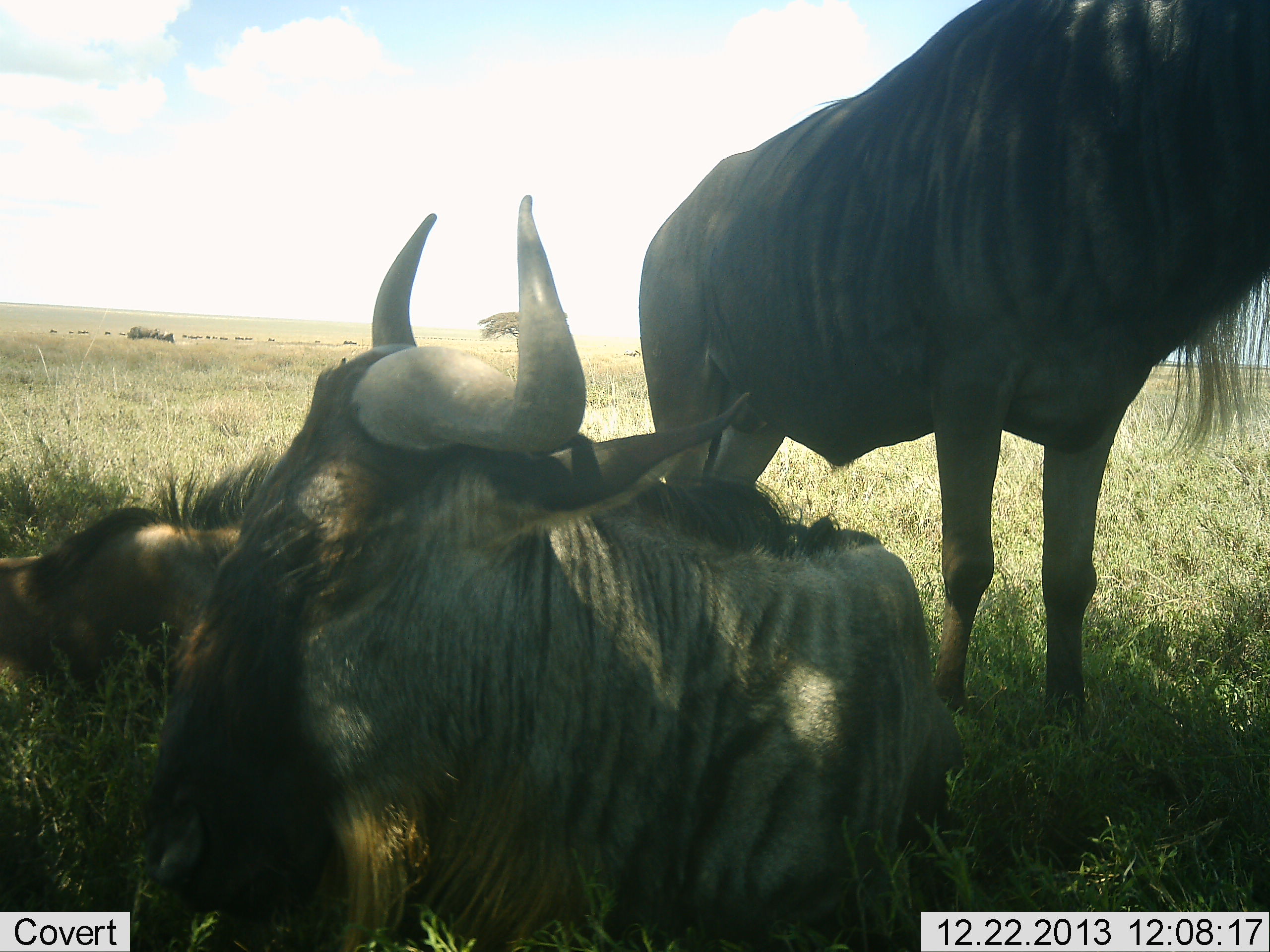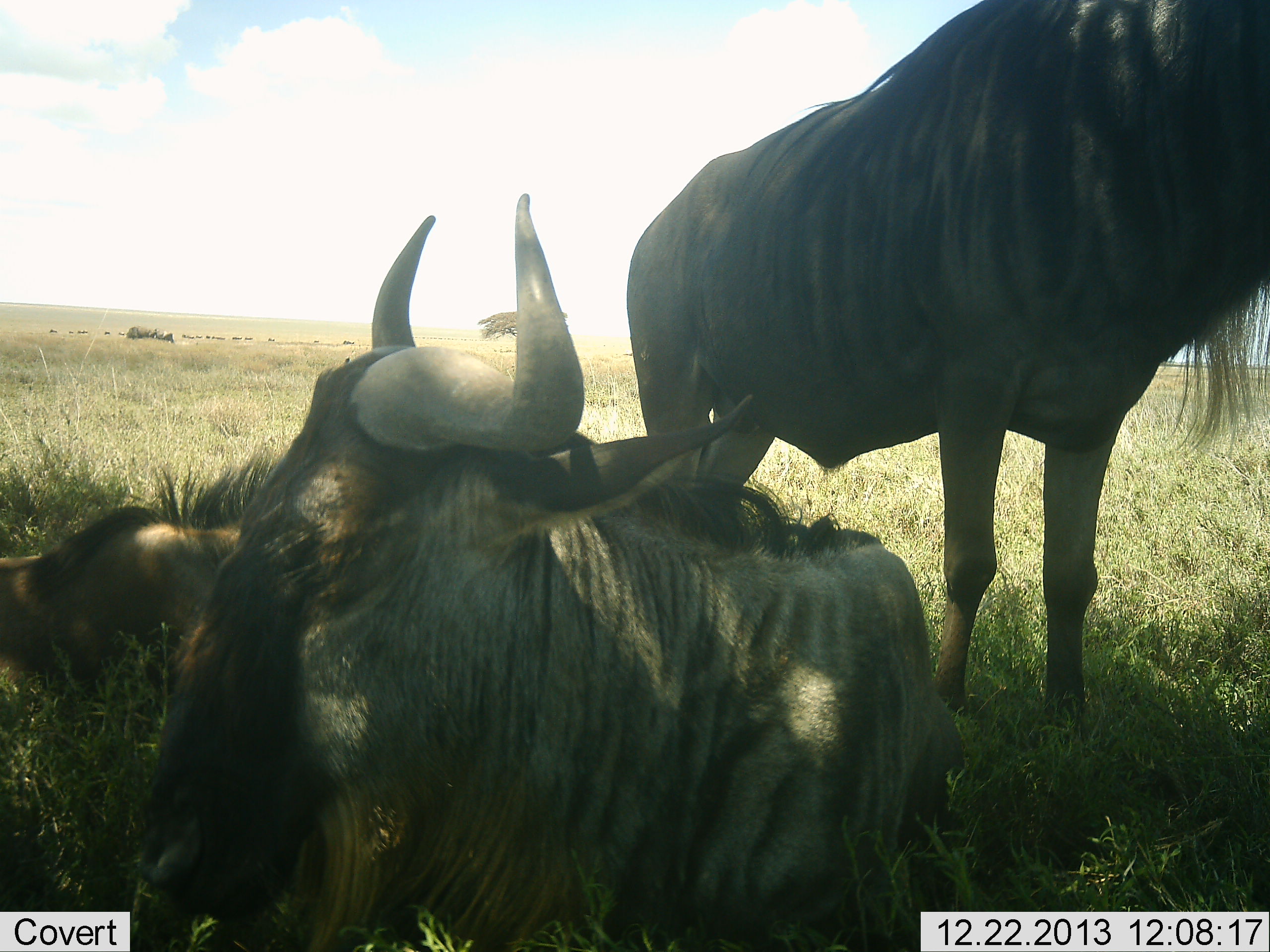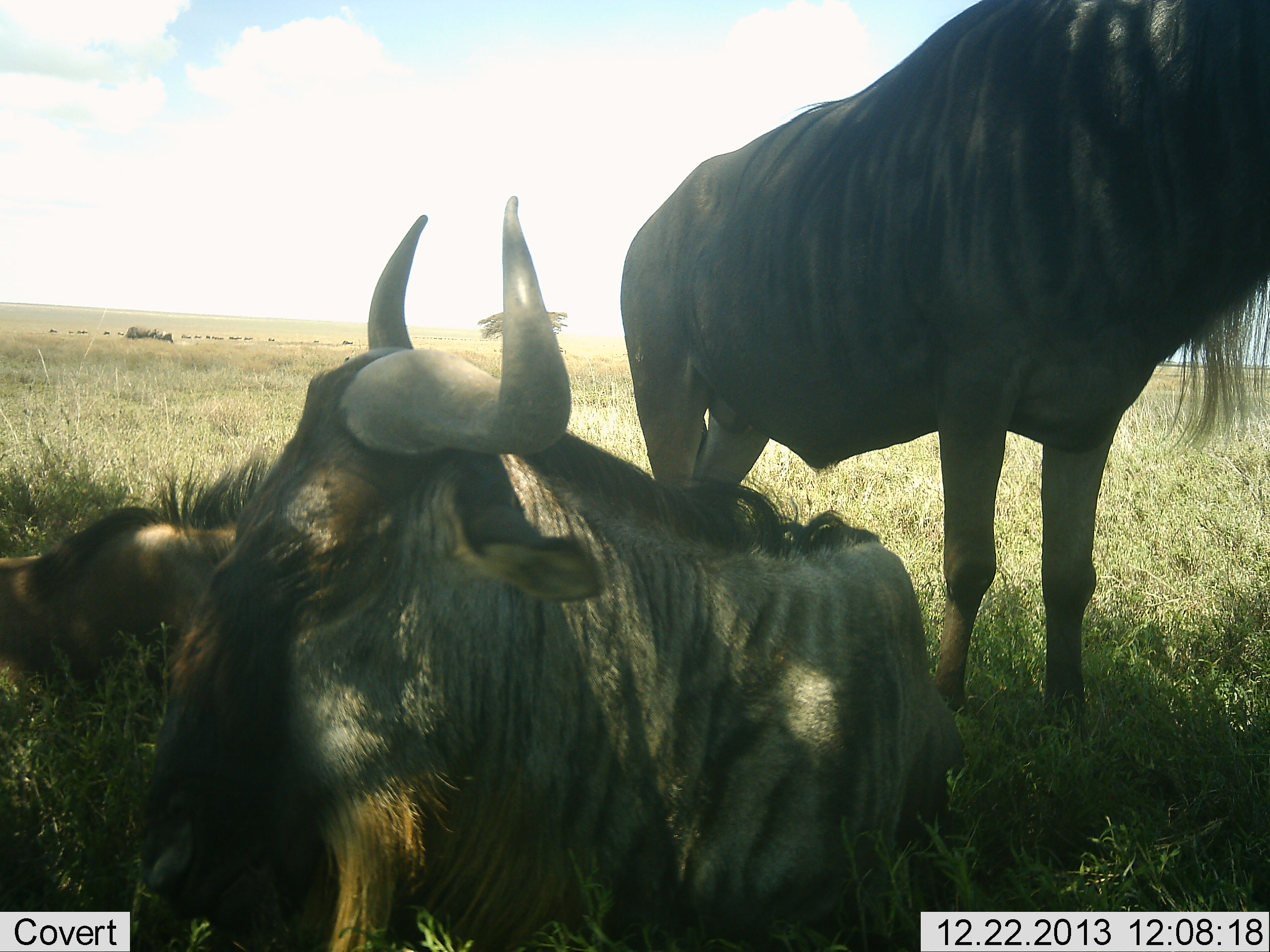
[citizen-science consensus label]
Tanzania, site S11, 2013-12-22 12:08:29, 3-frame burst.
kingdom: Animalia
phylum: Chordata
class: Mammalia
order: Artiodactyla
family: Bovidae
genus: Connochaetes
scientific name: Connochaetes taurinus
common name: blue wildebeest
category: wildebeest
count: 3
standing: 80%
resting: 100%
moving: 10%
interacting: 10%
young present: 0%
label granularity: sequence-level